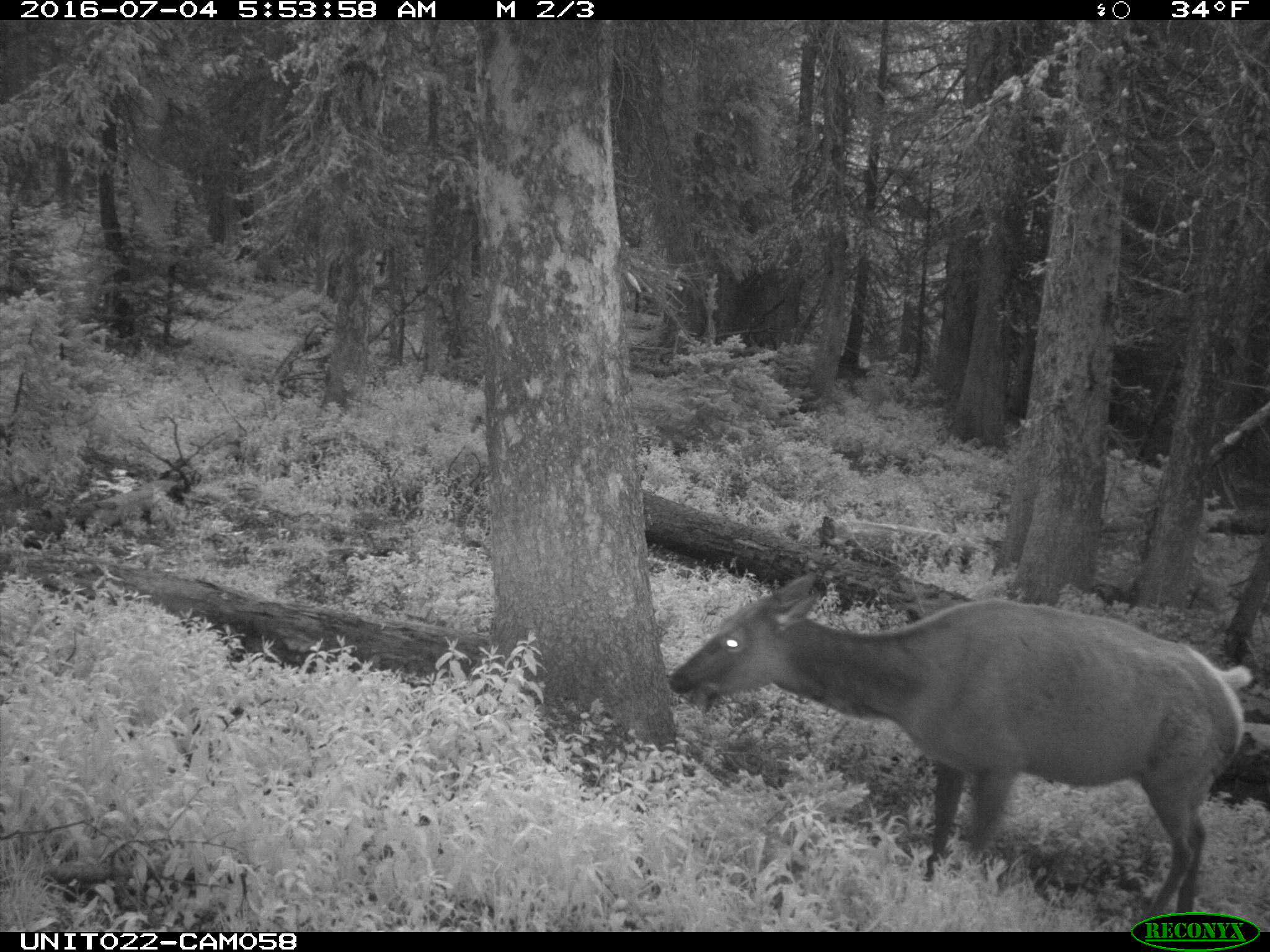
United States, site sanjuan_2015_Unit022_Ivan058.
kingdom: Animalia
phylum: Chordata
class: Mammalia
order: Artiodactyla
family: Cervidae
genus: Cervus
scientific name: Cervus elaphus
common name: red deer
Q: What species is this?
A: Cervus elaphus (red deer).